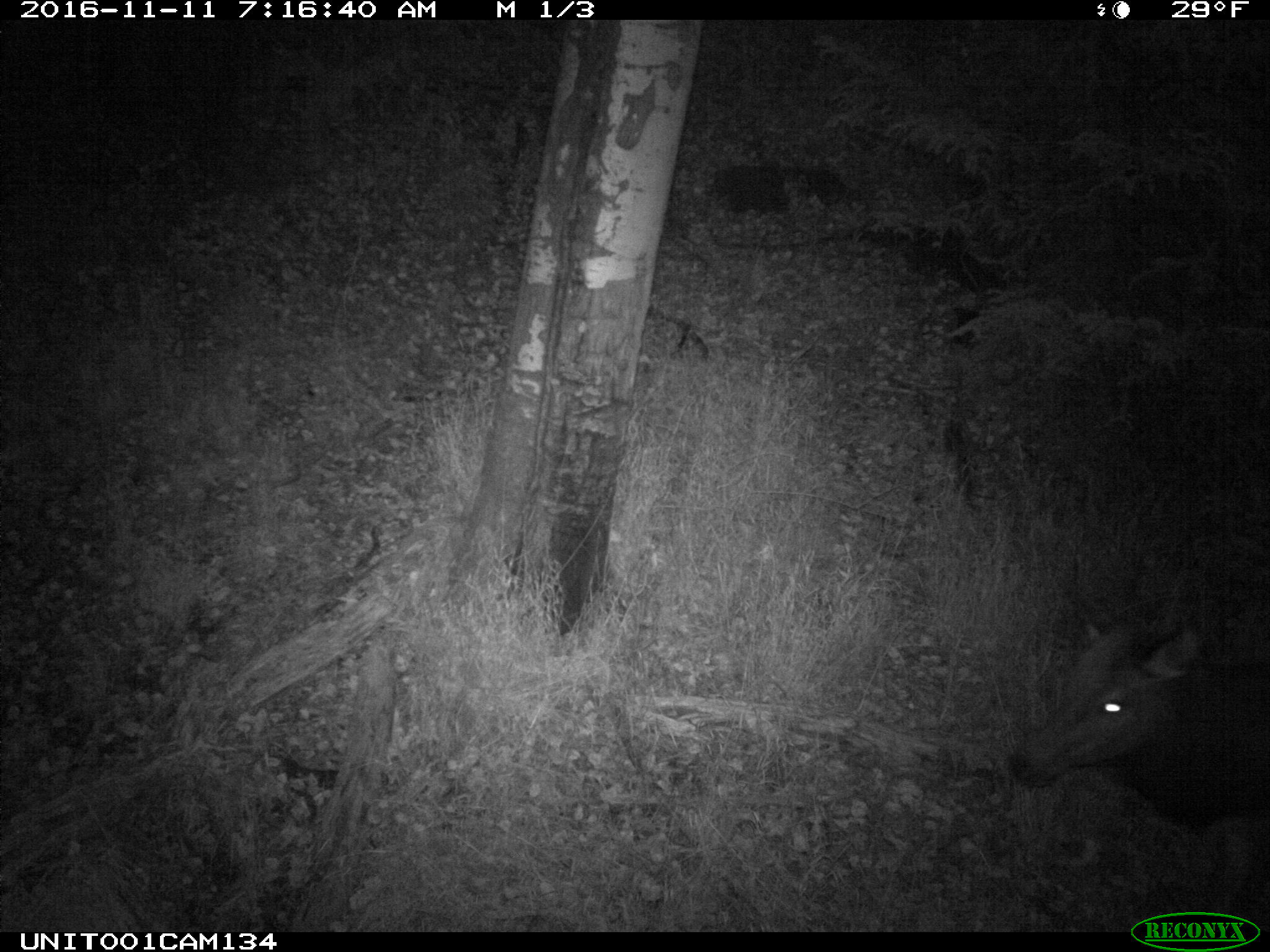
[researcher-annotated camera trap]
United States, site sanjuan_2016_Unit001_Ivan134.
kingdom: Animalia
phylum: Chordata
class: Mammalia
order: Artiodactyla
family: Cervidae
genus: Cervus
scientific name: Cervus elaphus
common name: red deer